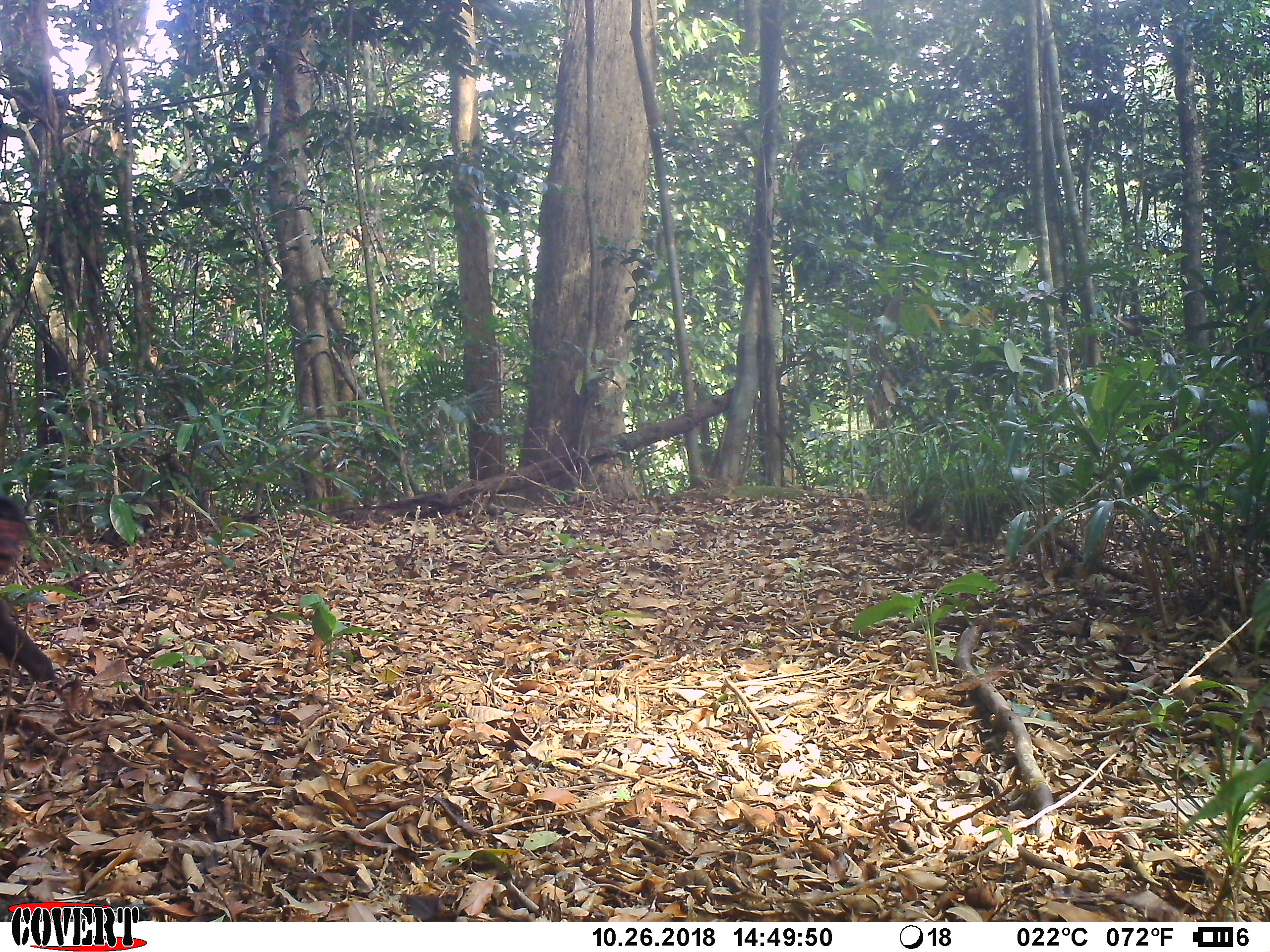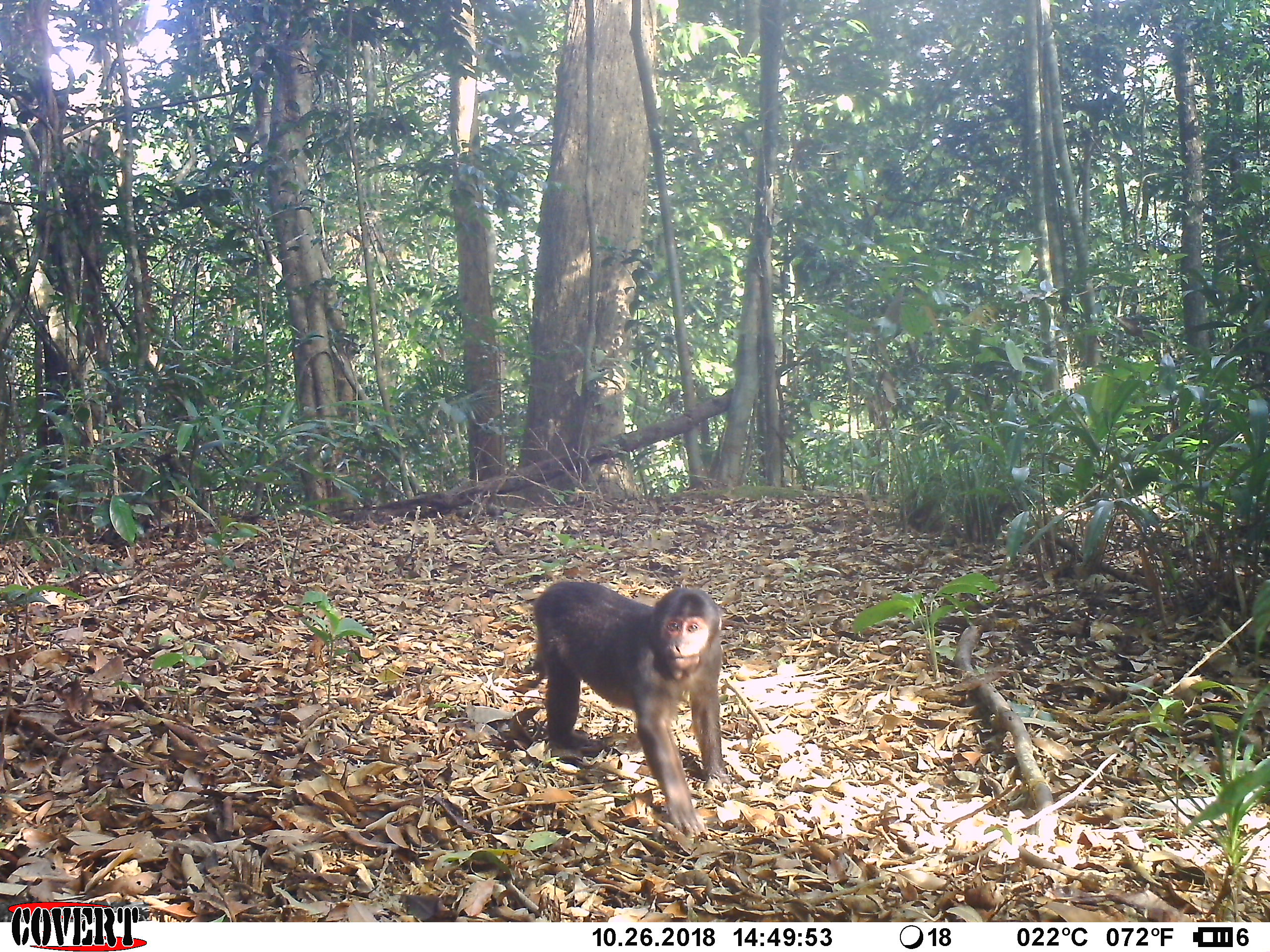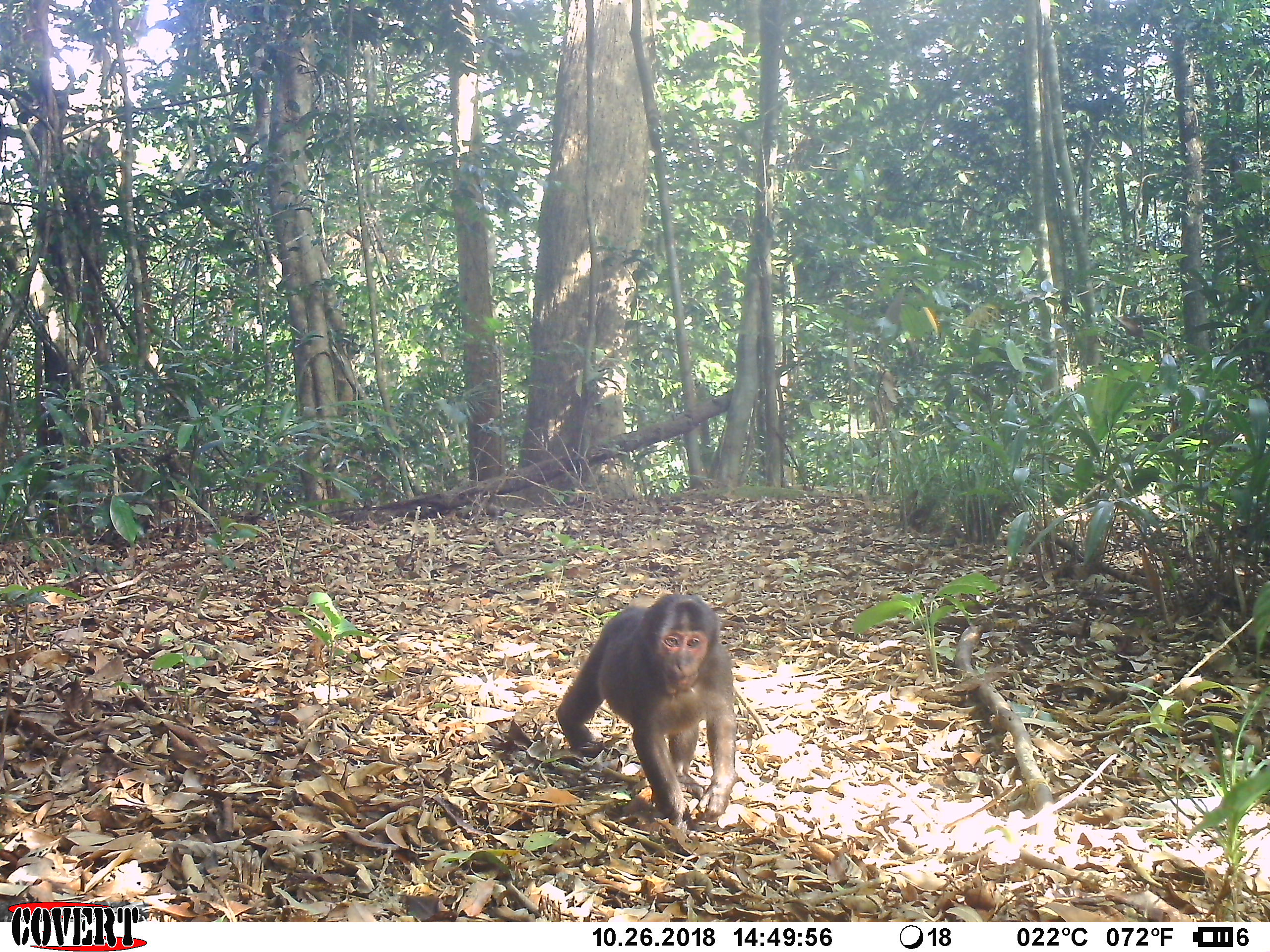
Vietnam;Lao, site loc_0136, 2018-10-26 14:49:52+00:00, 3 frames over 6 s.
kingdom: Animalia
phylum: Chordata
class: Mammalia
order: Primates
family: Cercopithecidae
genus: Macaca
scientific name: Macaca arctoides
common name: stump-tailed macaque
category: stump tailed macaque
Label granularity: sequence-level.